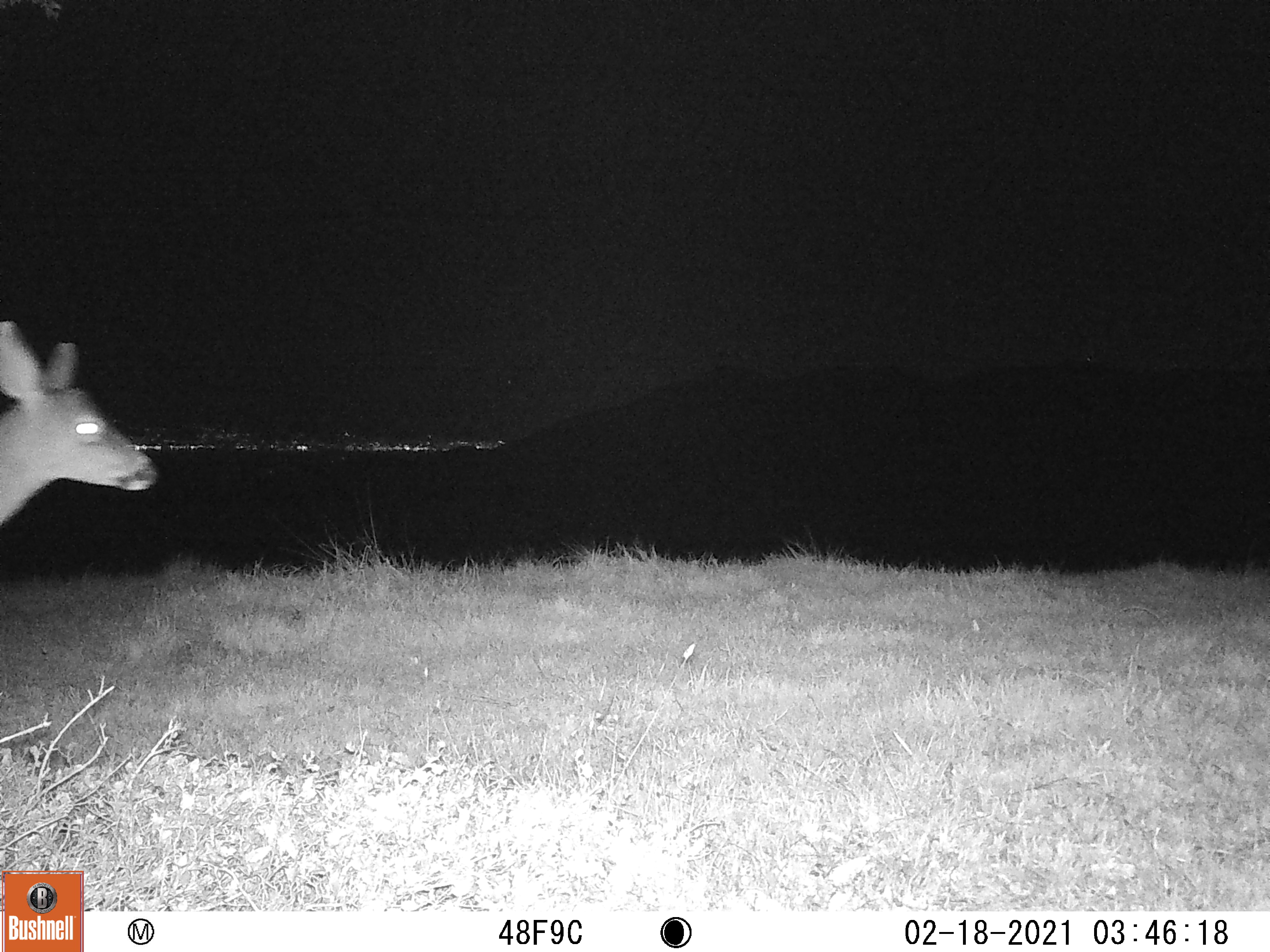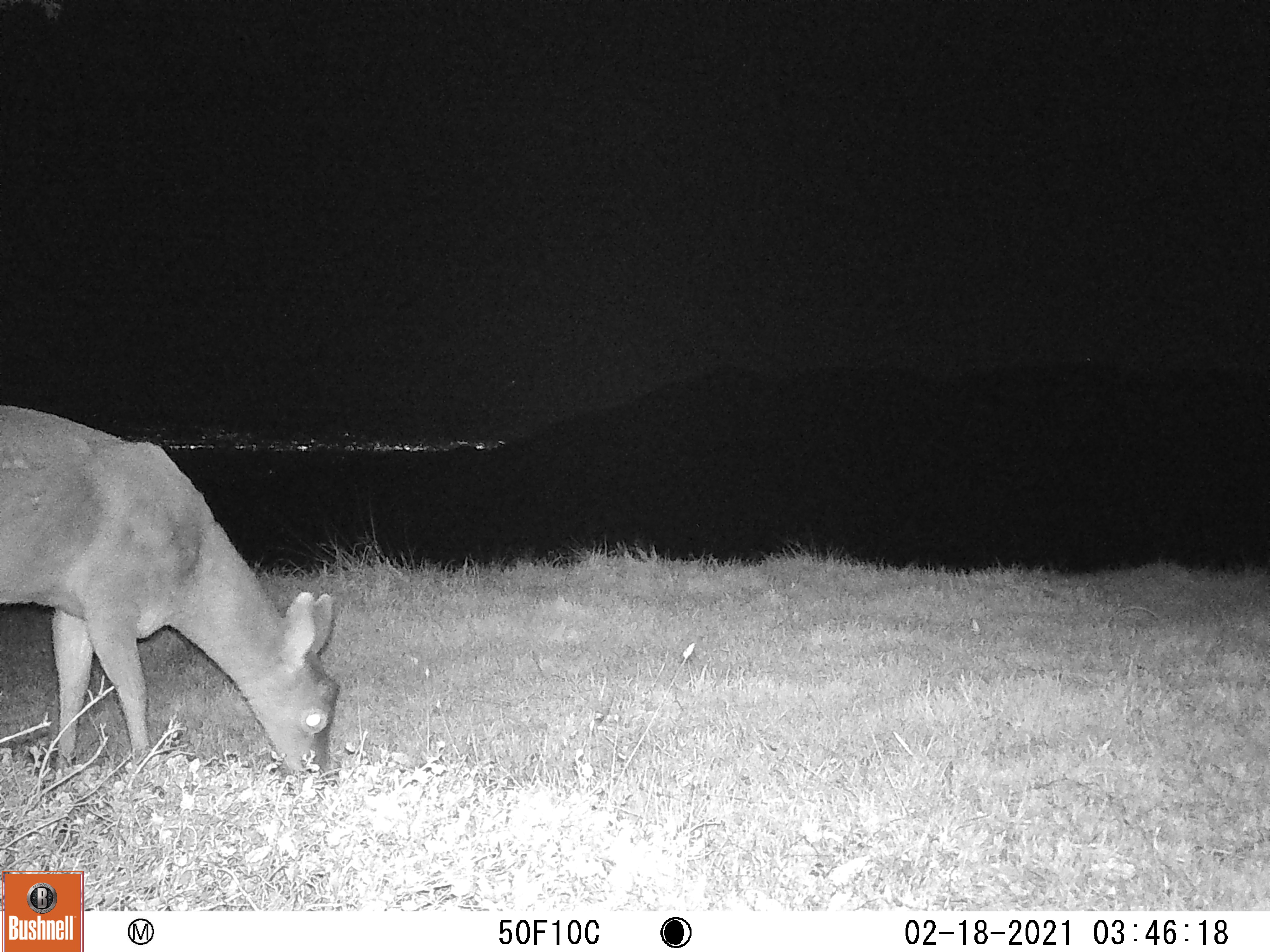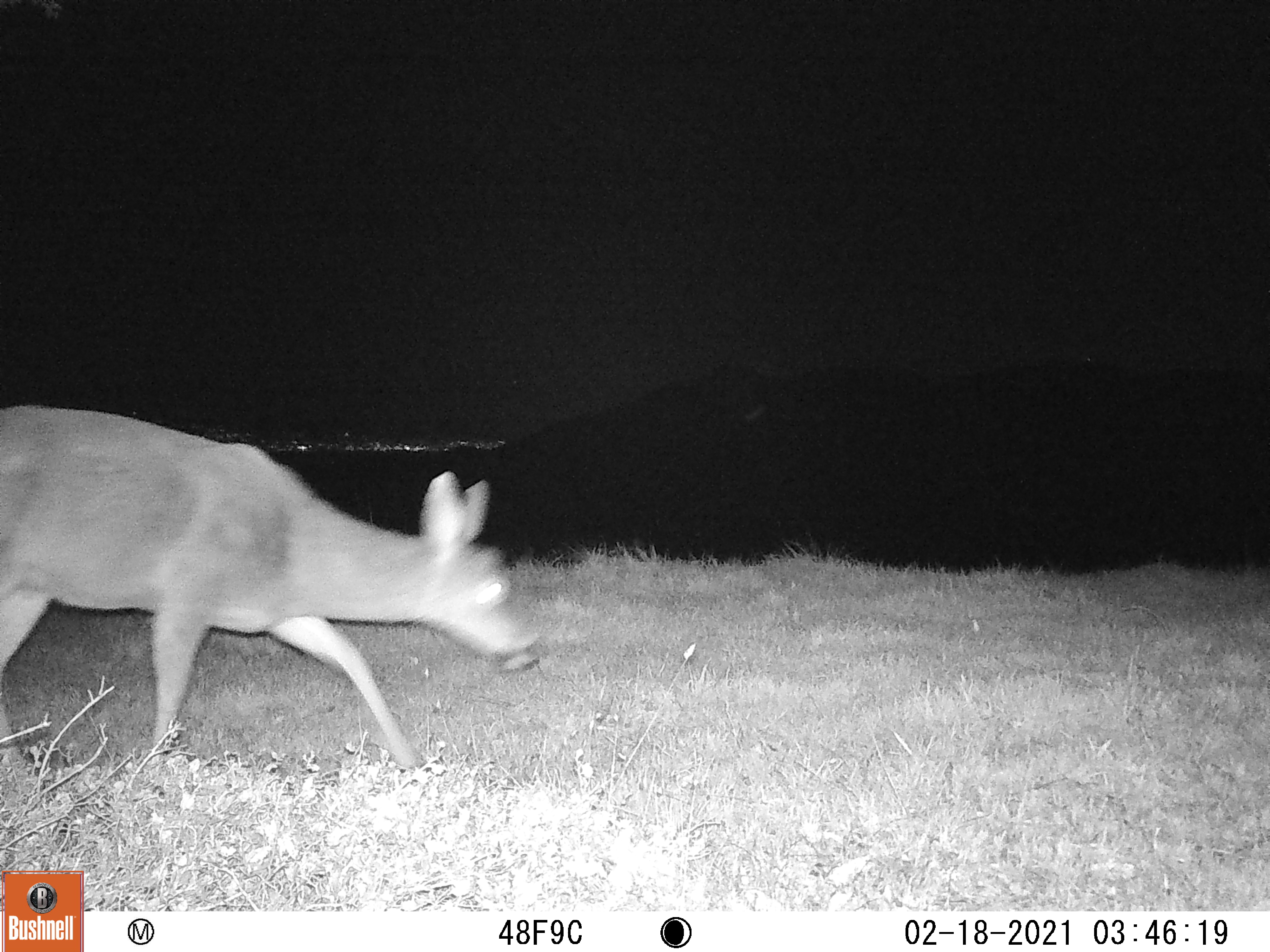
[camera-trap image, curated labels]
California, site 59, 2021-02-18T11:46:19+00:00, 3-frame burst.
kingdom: Animalia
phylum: Chordata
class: Mammalia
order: Artiodactyla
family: Cervidae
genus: Odocoileus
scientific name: Odocoileus hemionus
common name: mule deer